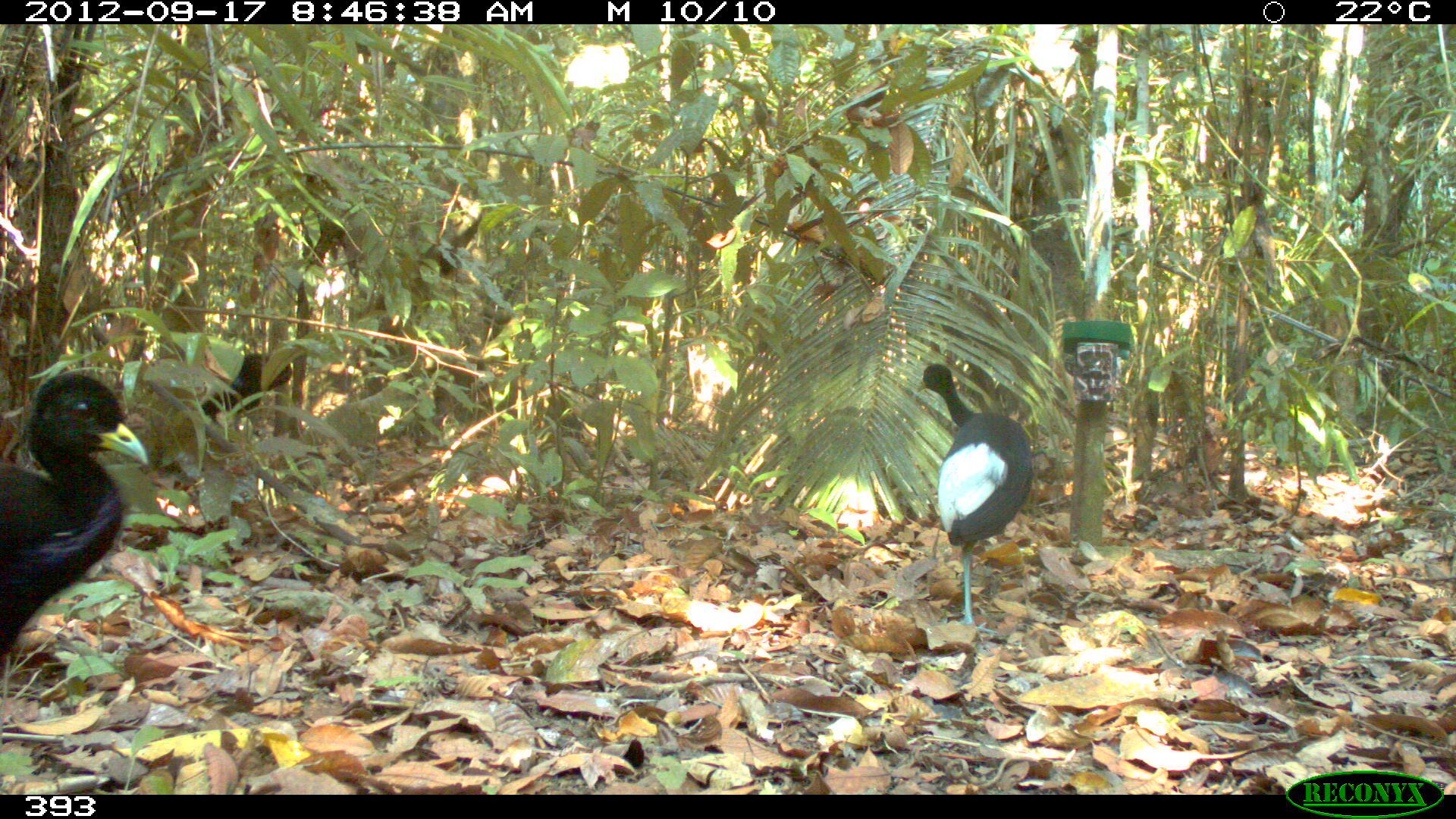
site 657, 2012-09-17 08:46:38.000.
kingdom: Animalia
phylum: Chordata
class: Aves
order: Gruiformes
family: Psophiidae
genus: Psophia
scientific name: Psophia leucoptera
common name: pale-winged trumpeter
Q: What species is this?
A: Psophia leucoptera (pale-winged trumpeter).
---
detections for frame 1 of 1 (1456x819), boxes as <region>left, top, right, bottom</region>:
psophia leucoptera: <region>0, 368, 148, 700</region>; <region>915, 362, 1033, 642</region>; <region>200, 351, 292, 426</region>